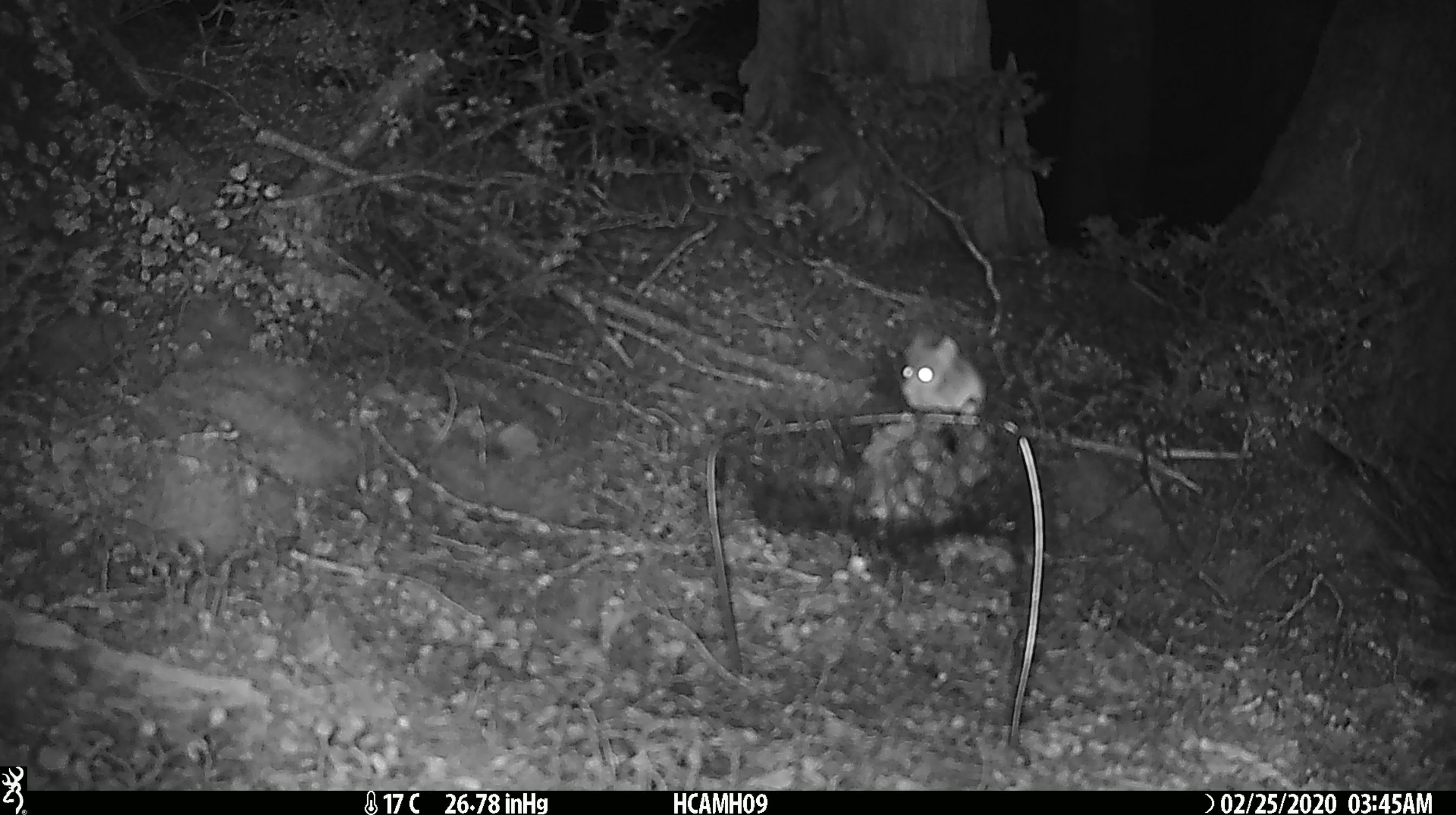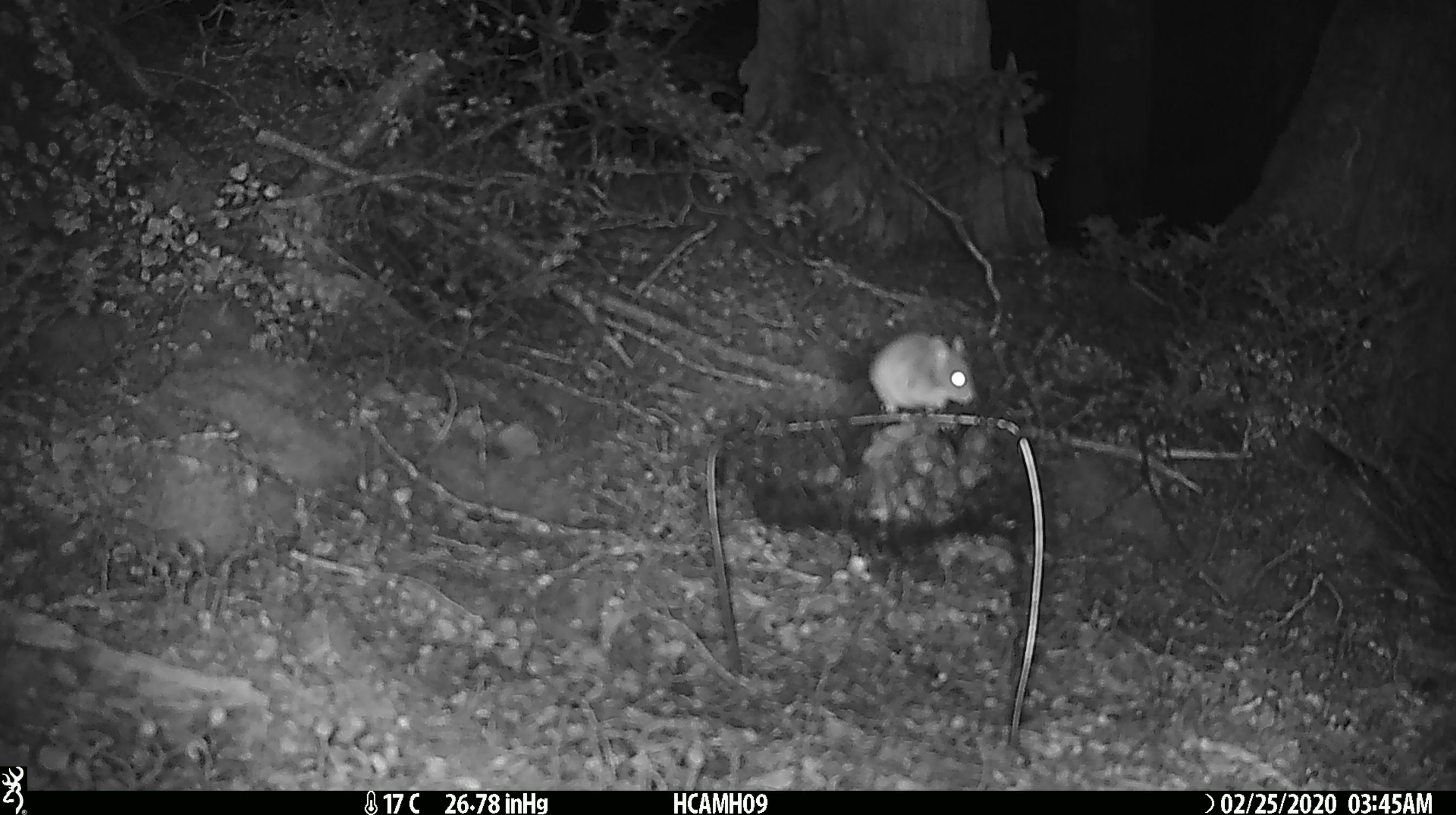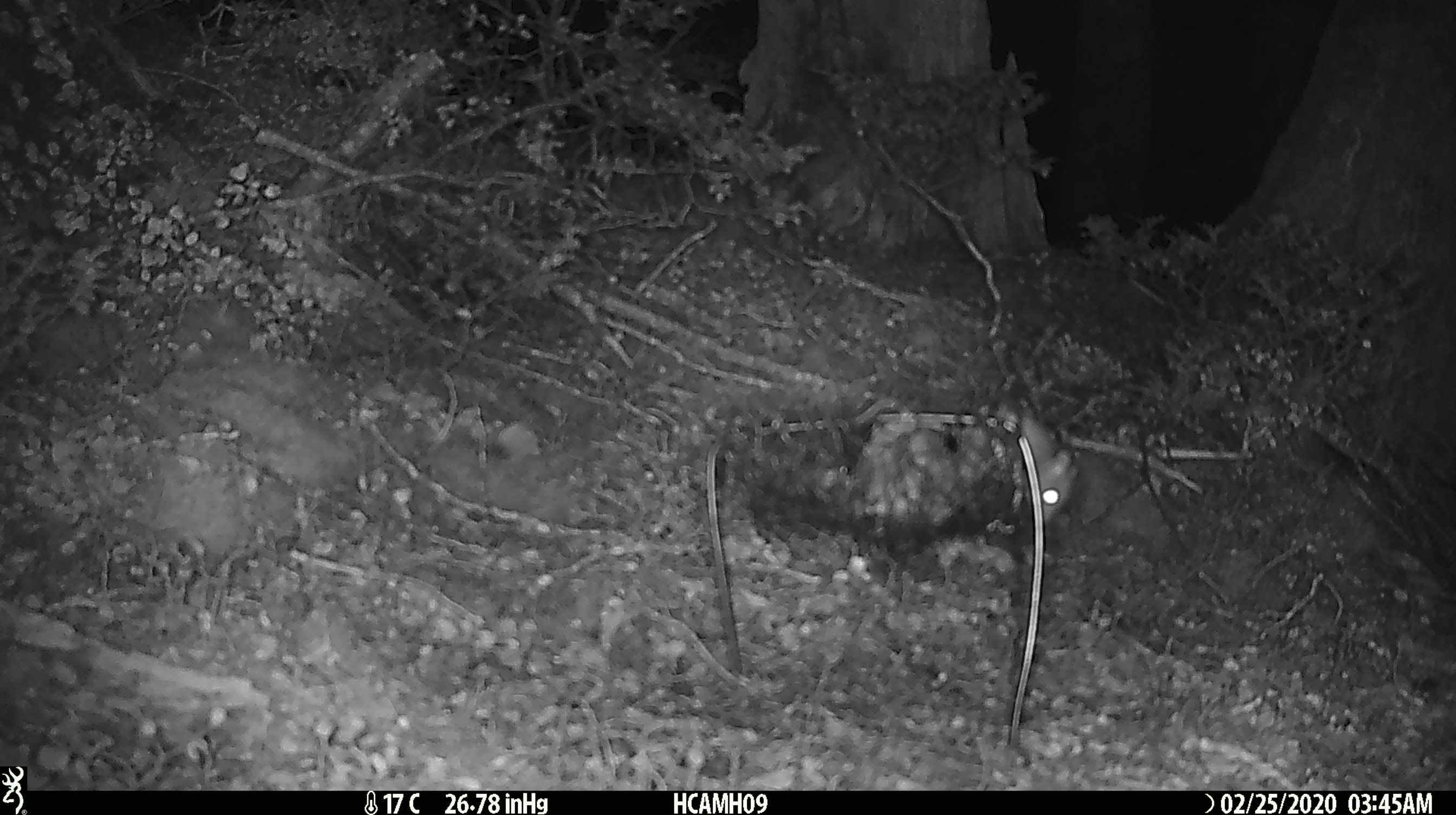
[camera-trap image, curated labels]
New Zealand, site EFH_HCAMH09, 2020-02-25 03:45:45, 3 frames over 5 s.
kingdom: Animalia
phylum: Chordata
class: Mammalia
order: Rodentia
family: Muridae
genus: Mus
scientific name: Mus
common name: mouse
Mouse (Mus).